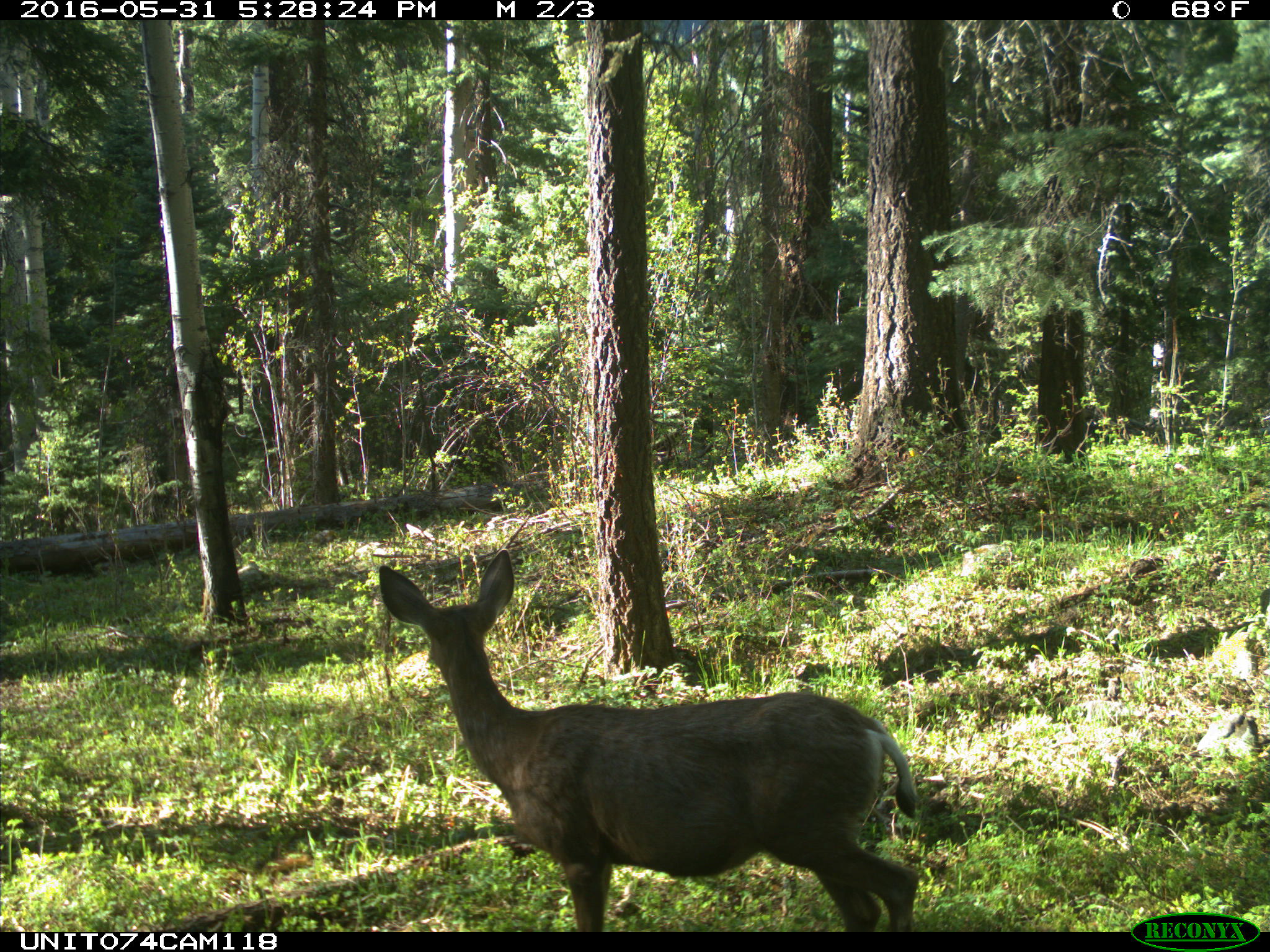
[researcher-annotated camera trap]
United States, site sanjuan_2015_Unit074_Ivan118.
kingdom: Animalia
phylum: Chordata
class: Mammalia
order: Artiodactyla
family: Cervidae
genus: Odocoileus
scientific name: Odocoileus hemionus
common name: mule deer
Odocoileus hemionus (mule deer).